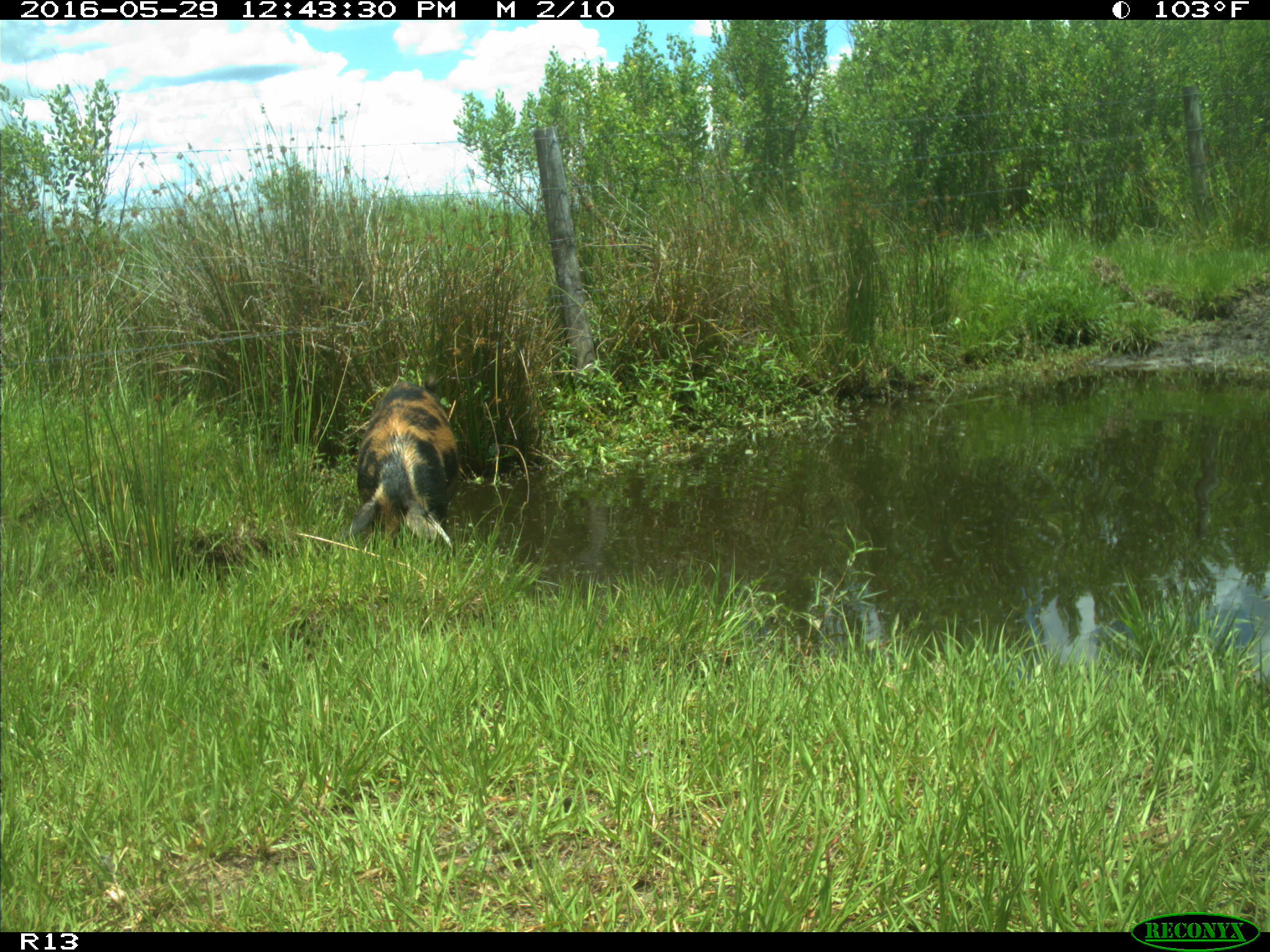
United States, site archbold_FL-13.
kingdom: Animalia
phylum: Chordata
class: Mammalia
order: Artiodactyla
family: Suidae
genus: Sus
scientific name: Sus scrofa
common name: wild boar